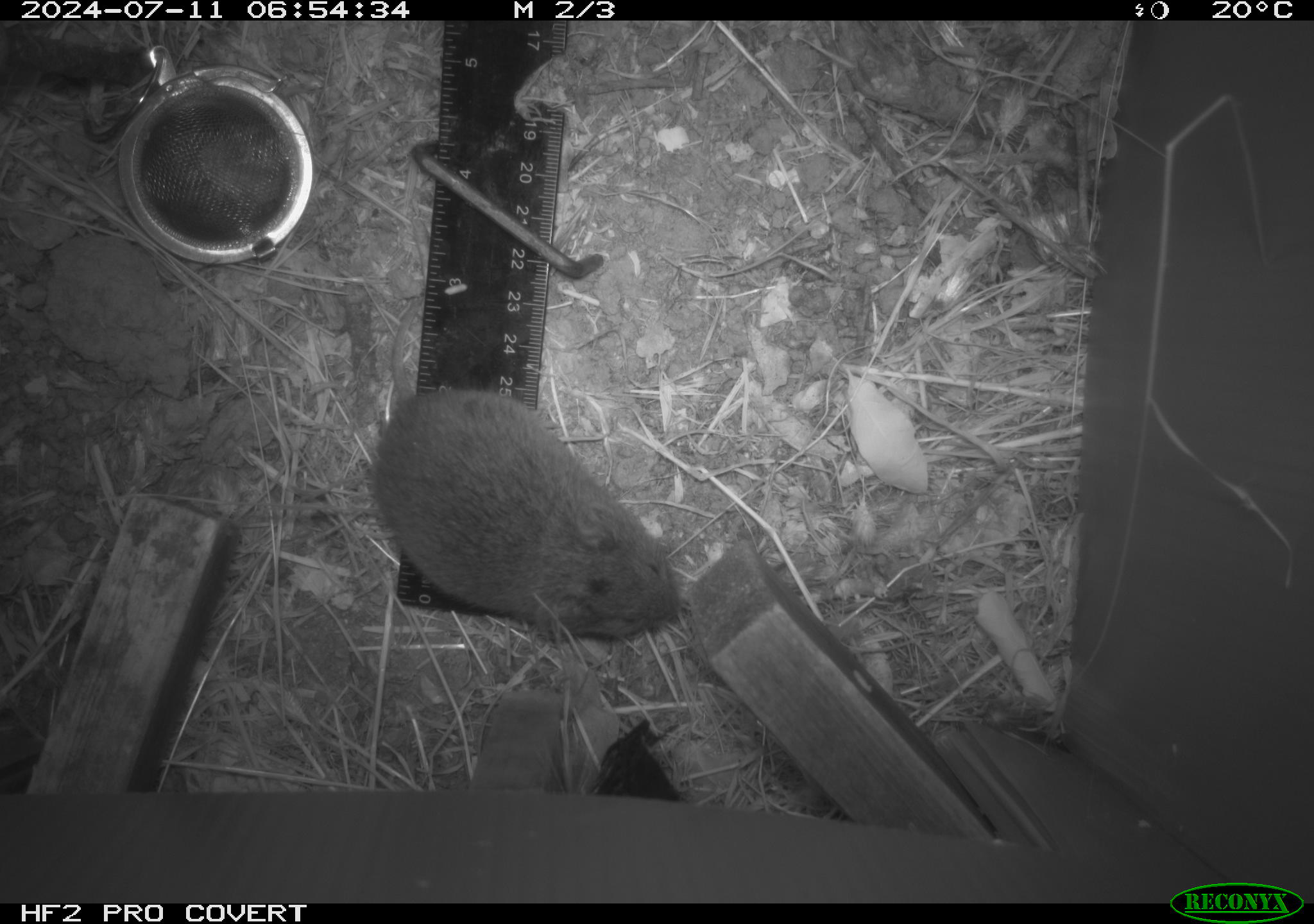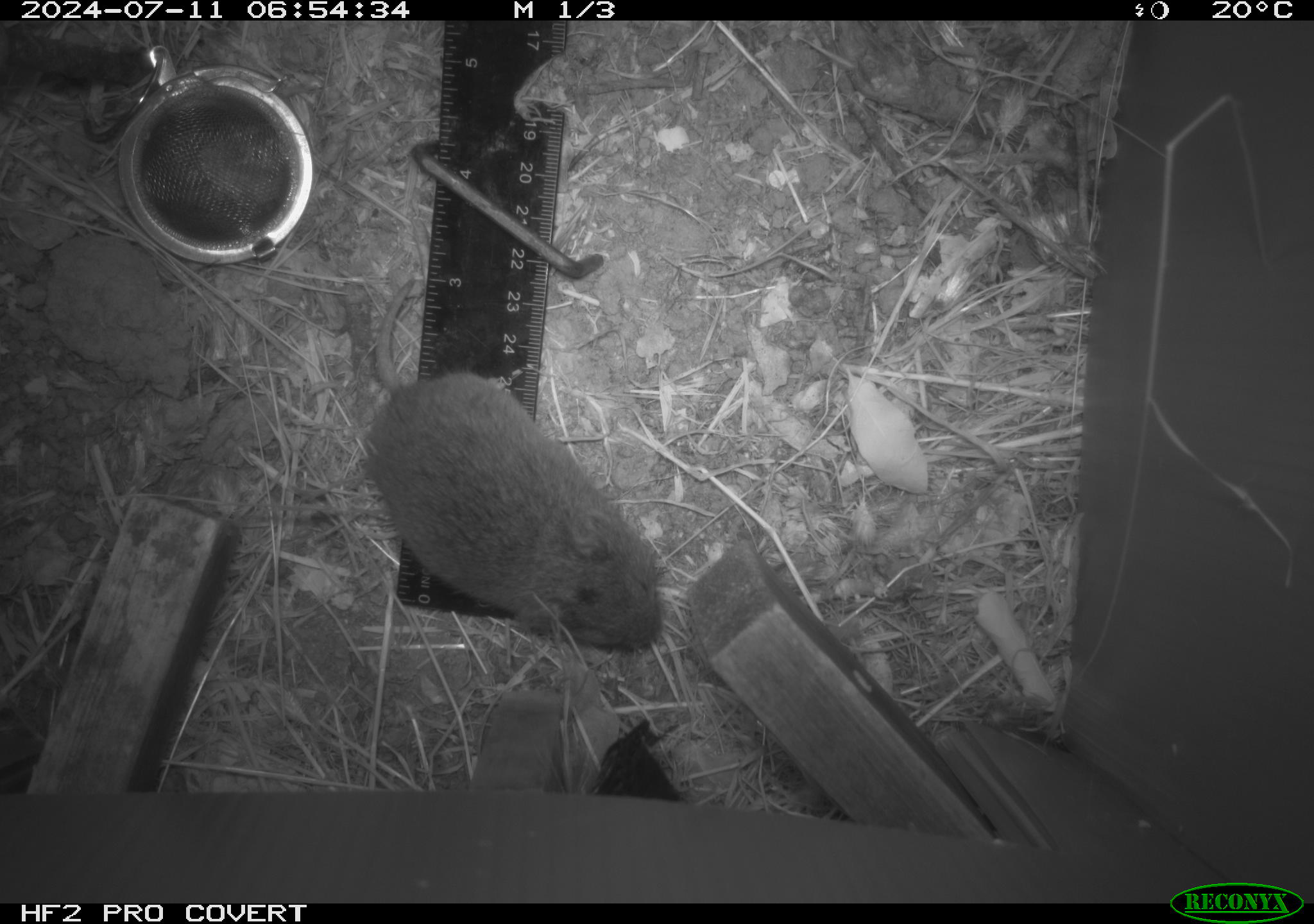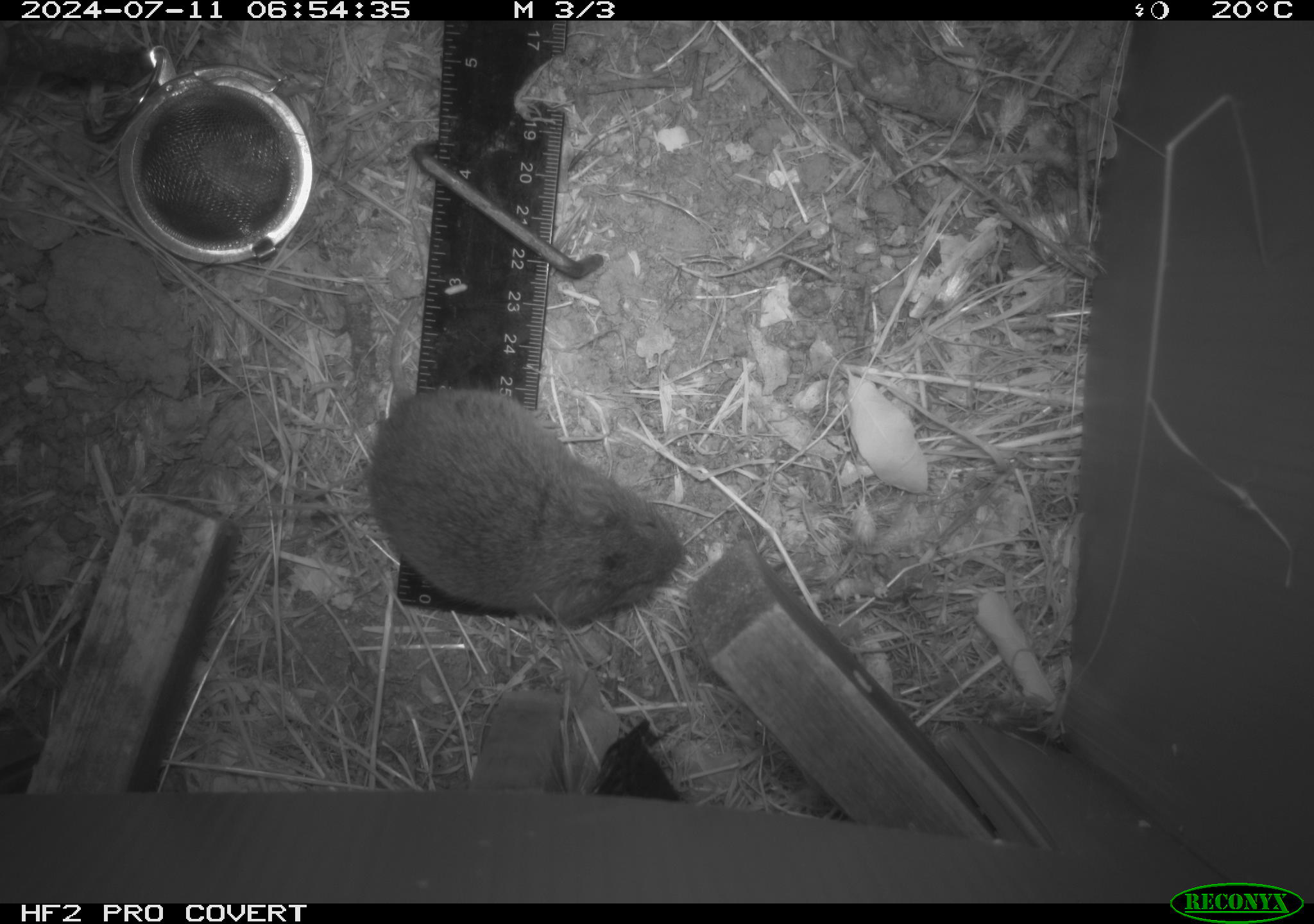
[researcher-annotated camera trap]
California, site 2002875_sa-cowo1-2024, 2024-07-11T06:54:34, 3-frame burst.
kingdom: Animalia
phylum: Chordata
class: Mammalia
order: Rodentia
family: Cricetidae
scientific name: Arvicolinae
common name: voles, lemmings, and muskrats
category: arvicolinae subfamily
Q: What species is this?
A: Arvicolinae subfamily (voles, lemmings, and muskrats) (Arvicolinae).